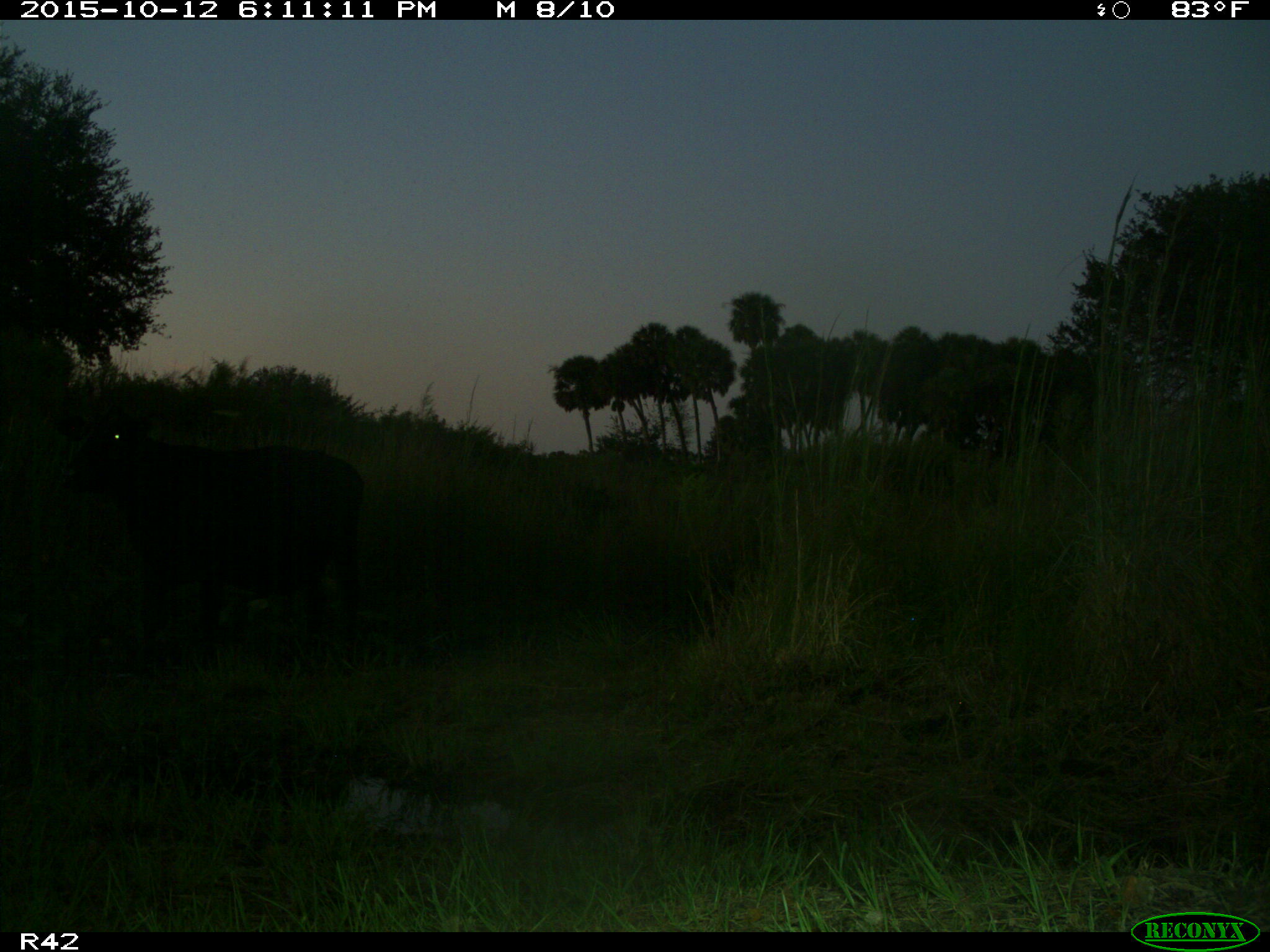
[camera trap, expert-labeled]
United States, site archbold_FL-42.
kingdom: Animalia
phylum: Chordata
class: Mammalia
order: Artiodactyla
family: Bovidae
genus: Bos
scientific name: Bos taurus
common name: domestic cow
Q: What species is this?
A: Bos taurus (domestic cow).